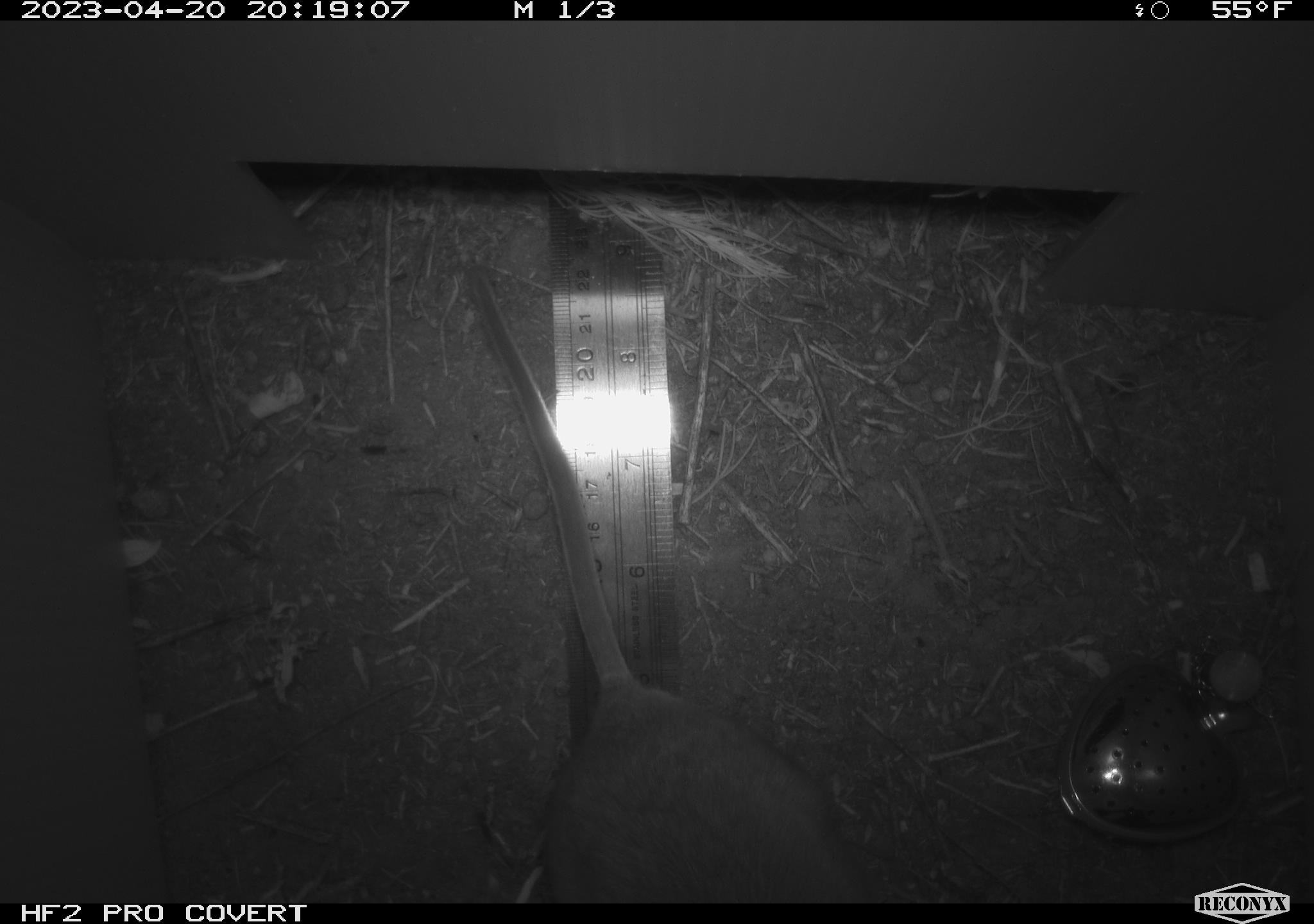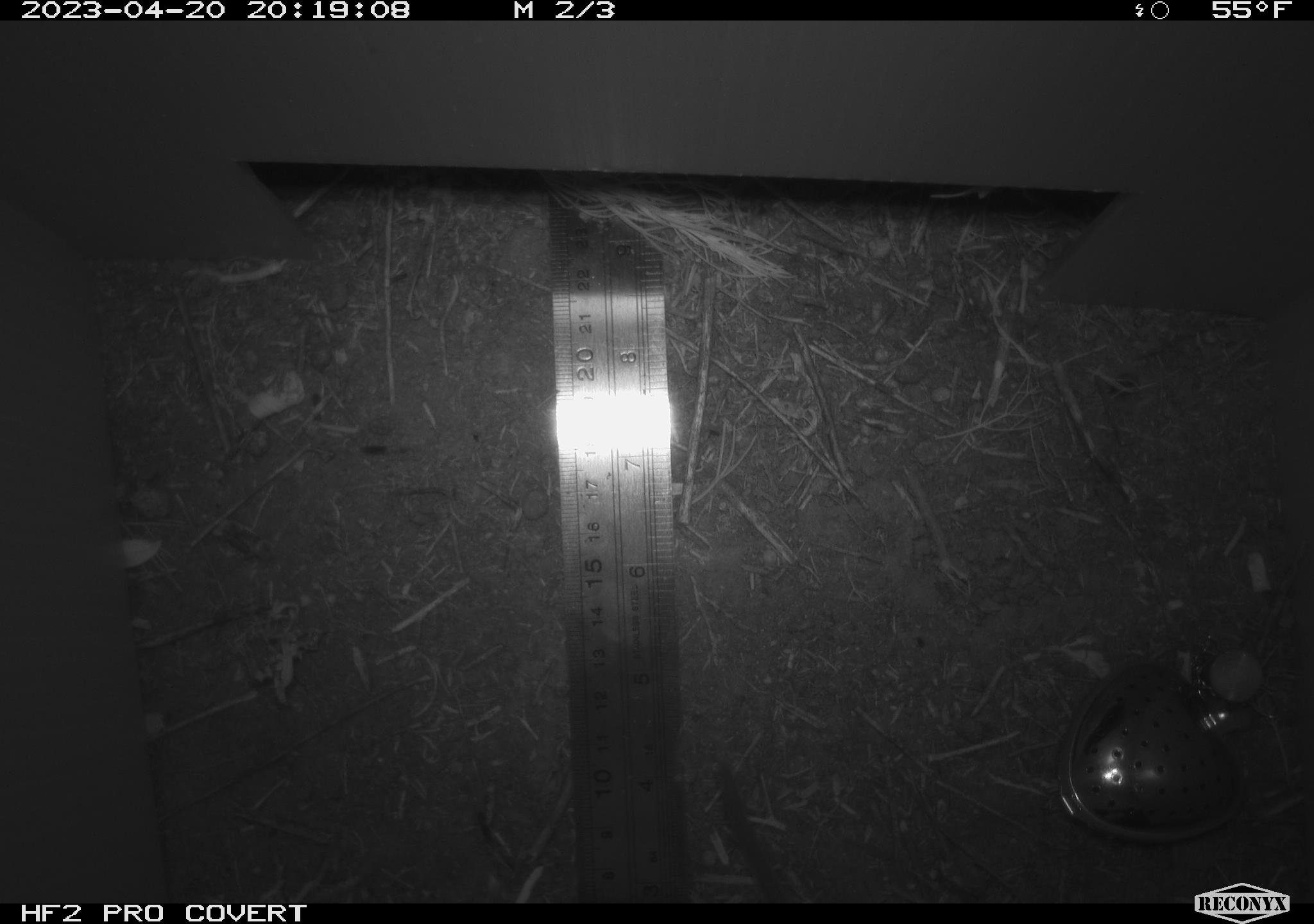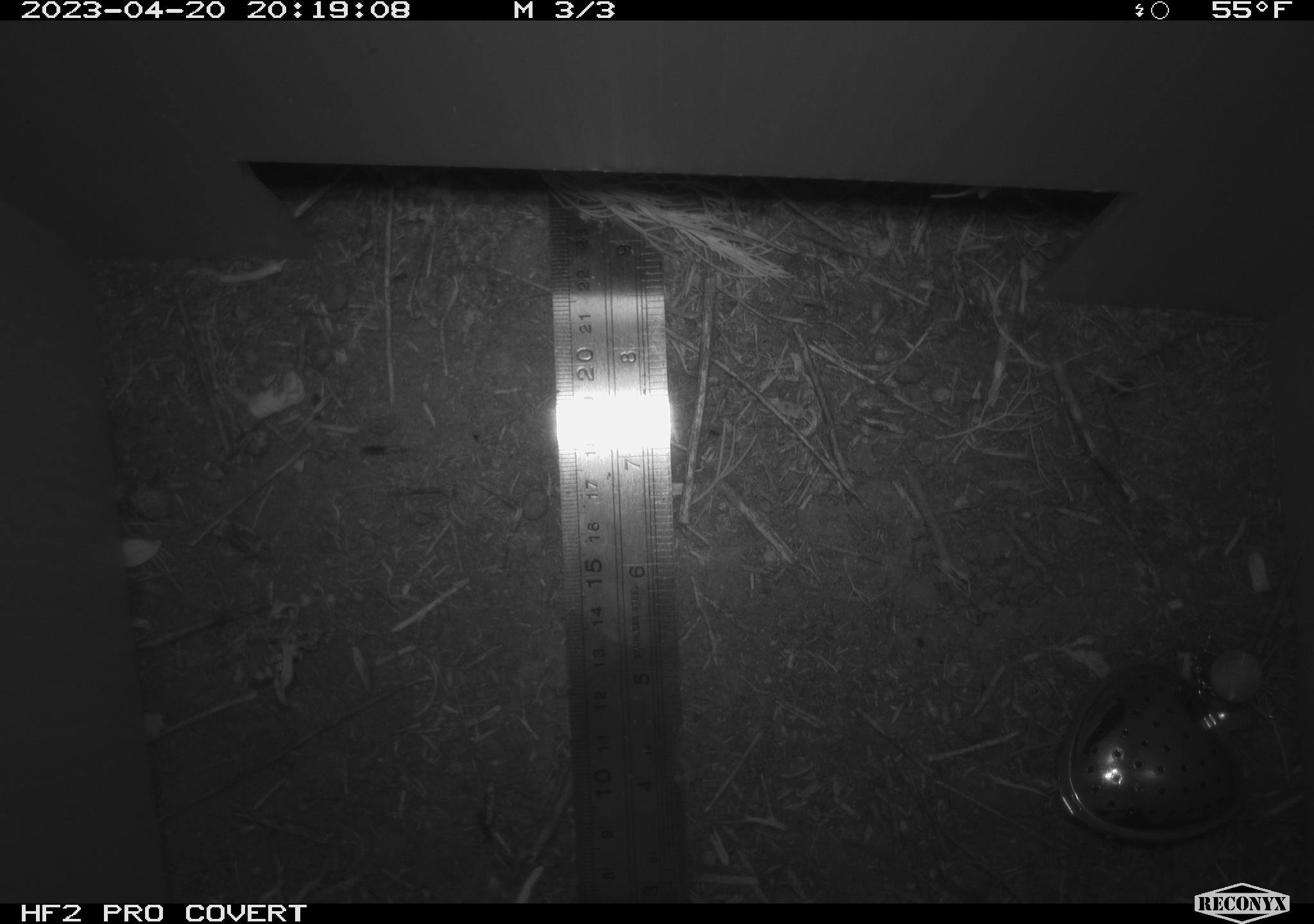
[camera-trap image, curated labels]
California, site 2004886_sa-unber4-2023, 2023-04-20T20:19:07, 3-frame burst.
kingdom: Animalia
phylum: Chordata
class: Mammalia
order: Rodentia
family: Cricetidae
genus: Neotoma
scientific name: Neotoma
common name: pack rat or woodrat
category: neotoma species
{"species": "neotoma species (pack rat or woodrat) (Neotoma)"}